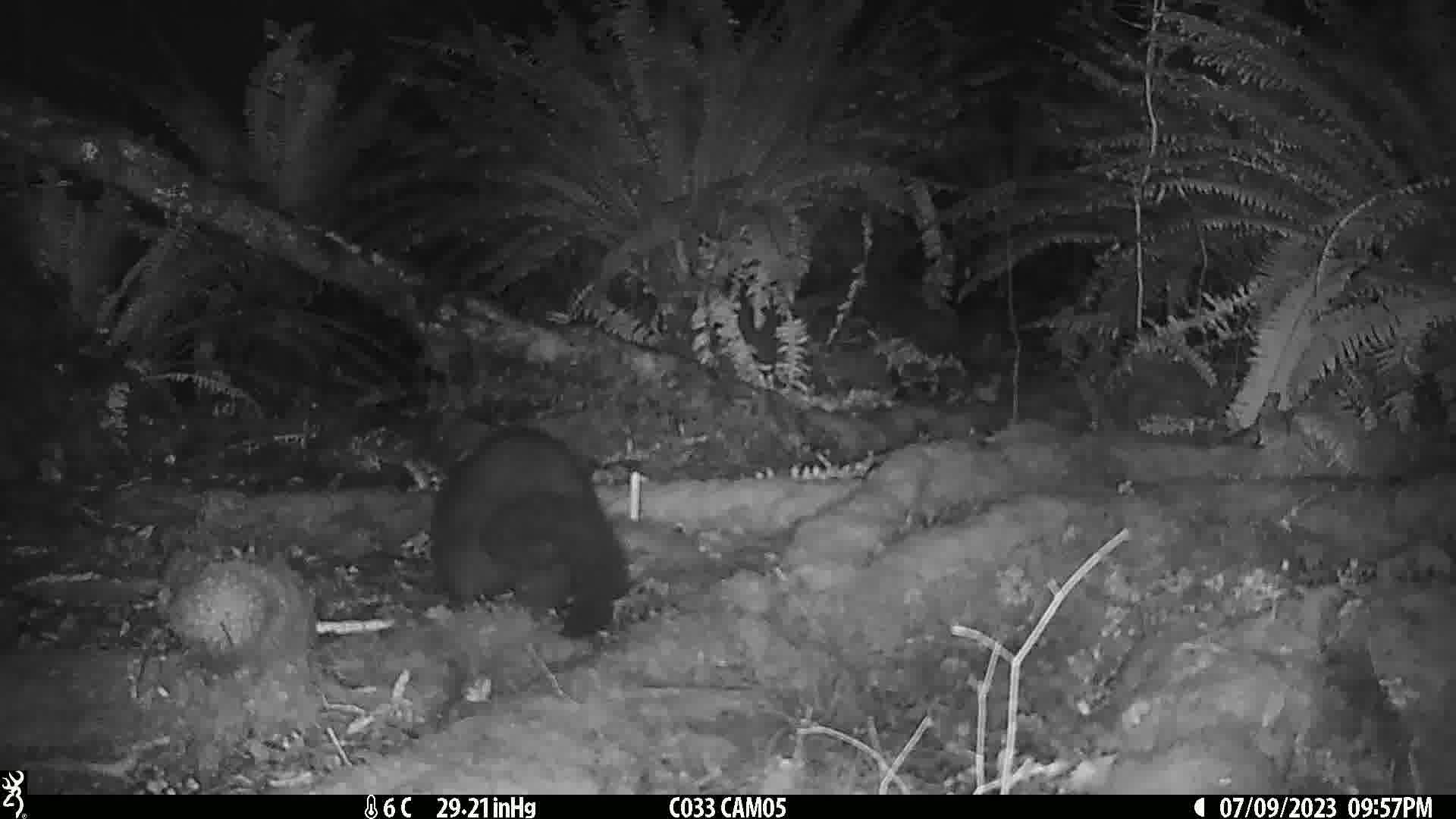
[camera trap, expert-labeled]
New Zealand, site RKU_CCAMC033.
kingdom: Animalia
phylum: Chordata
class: Mammalia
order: Diprotodontia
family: Phalangeridae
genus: Trichosurus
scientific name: Trichosurus vulpecula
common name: common brushtail possum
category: possum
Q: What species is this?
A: Possum (common brushtail possum) (Trichosurus vulpecula).